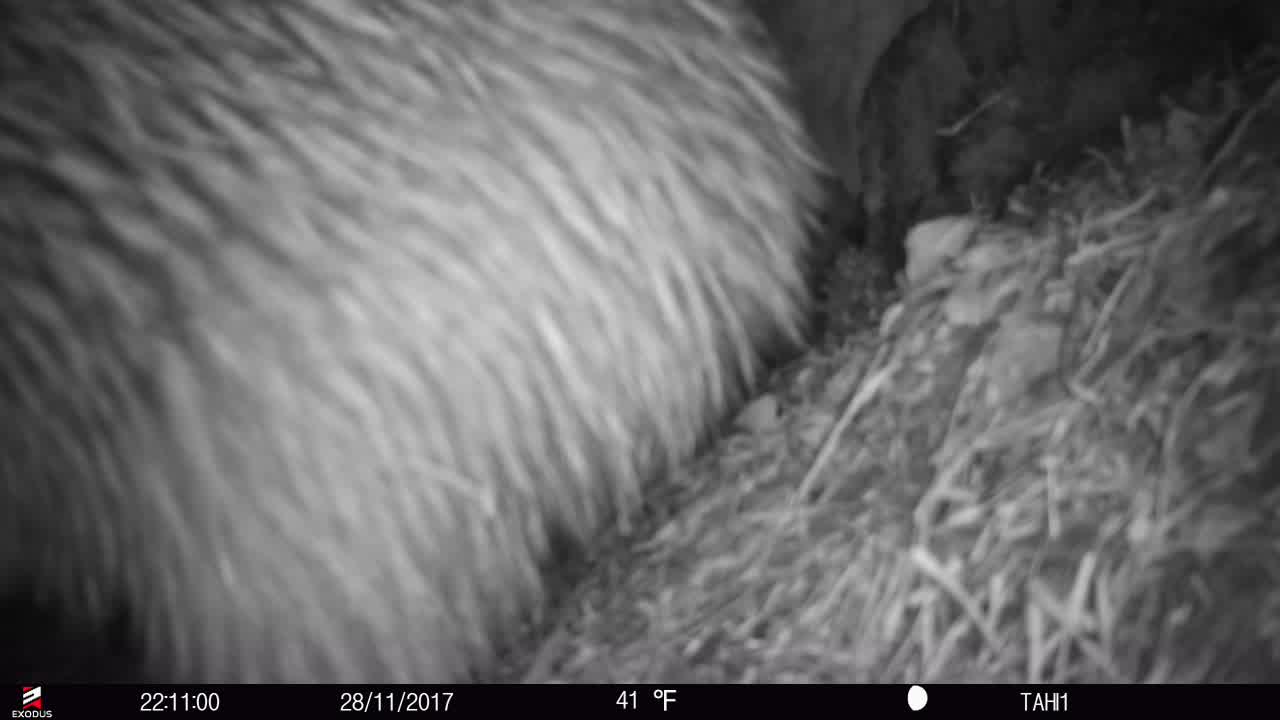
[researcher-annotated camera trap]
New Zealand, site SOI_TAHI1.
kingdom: Animalia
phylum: Chordata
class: Aves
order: Apterygiformes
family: Apterygidae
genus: Apteryx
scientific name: Apteryx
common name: kiwi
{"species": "kiwi (Apteryx)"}